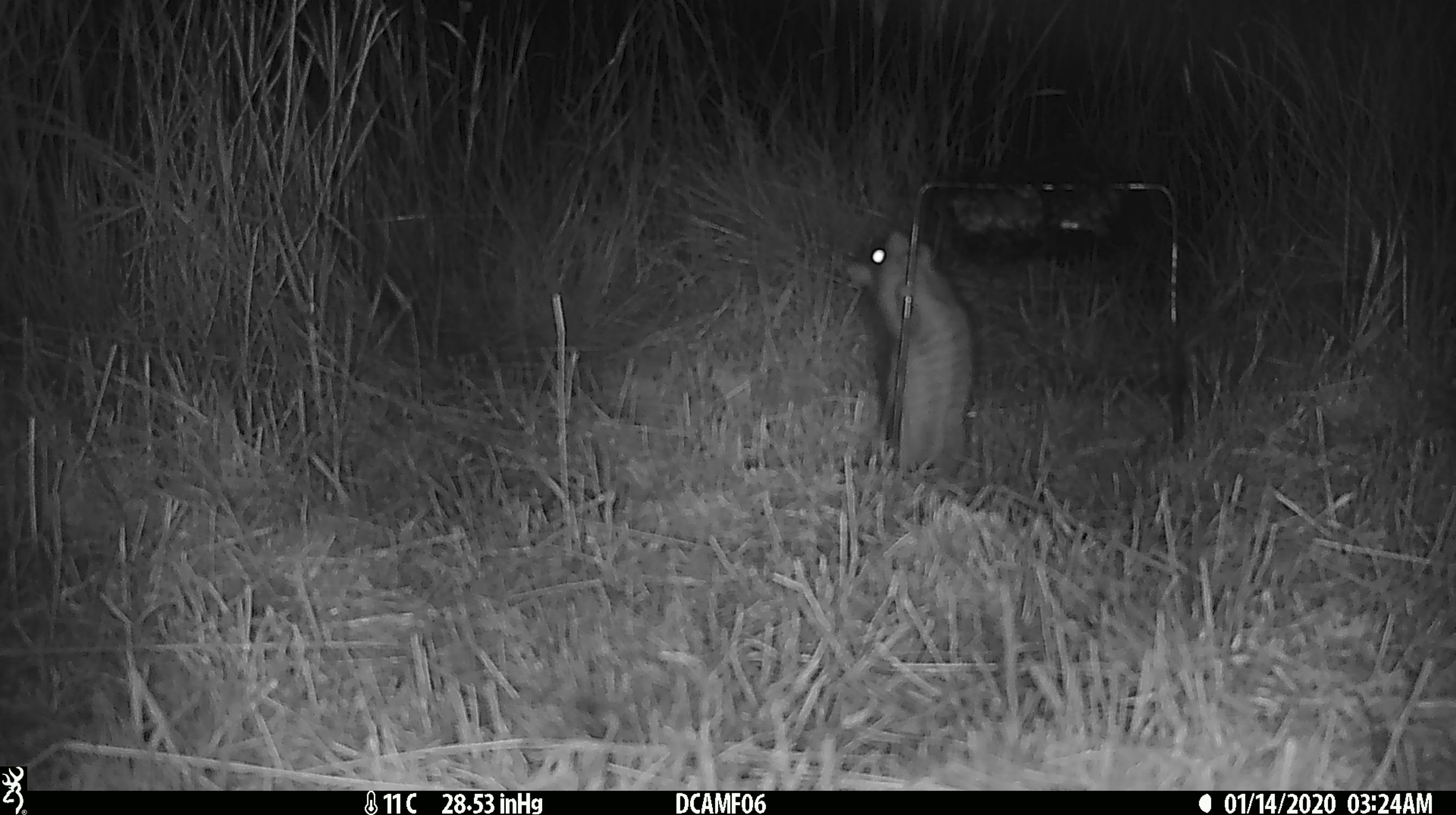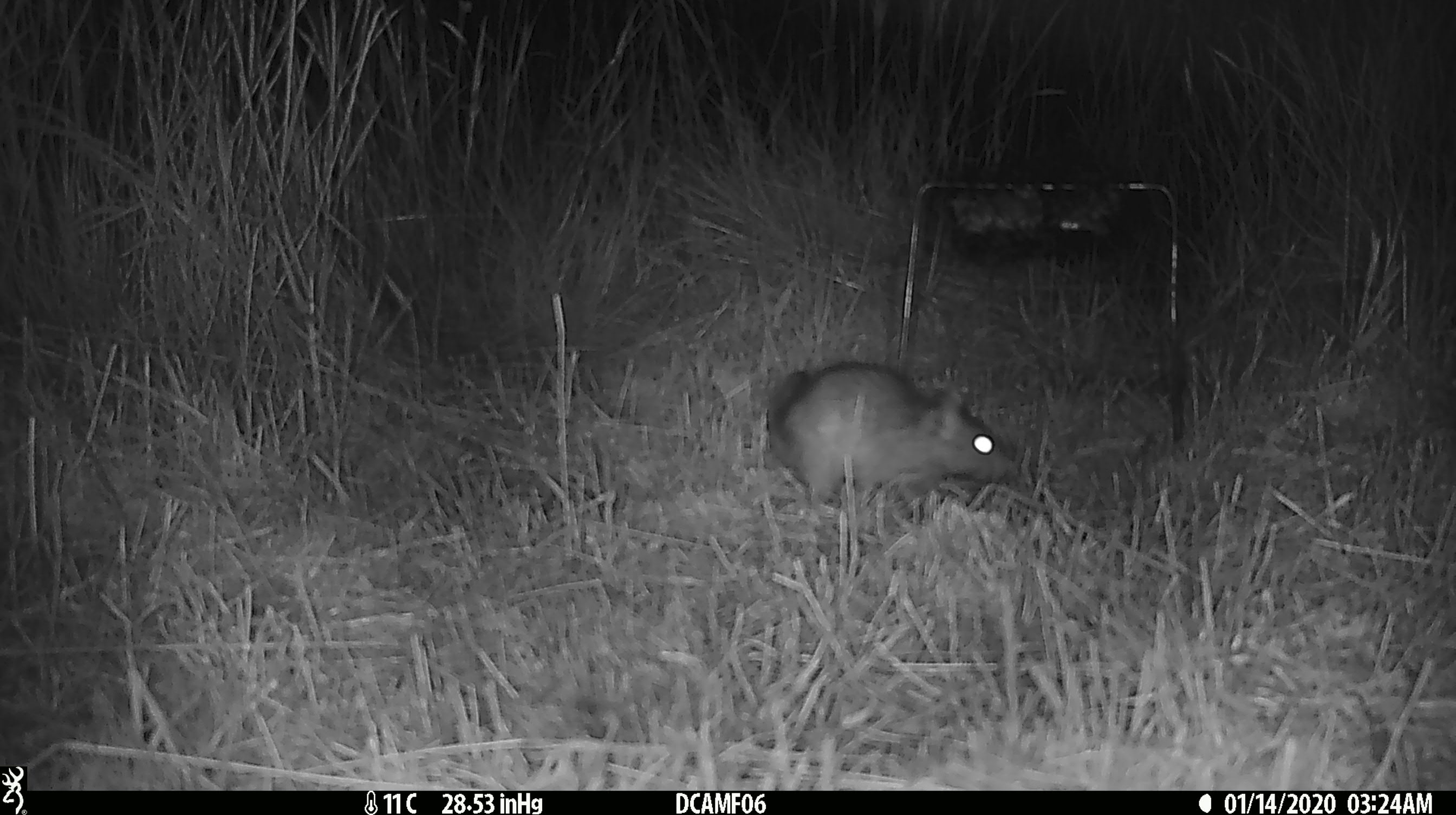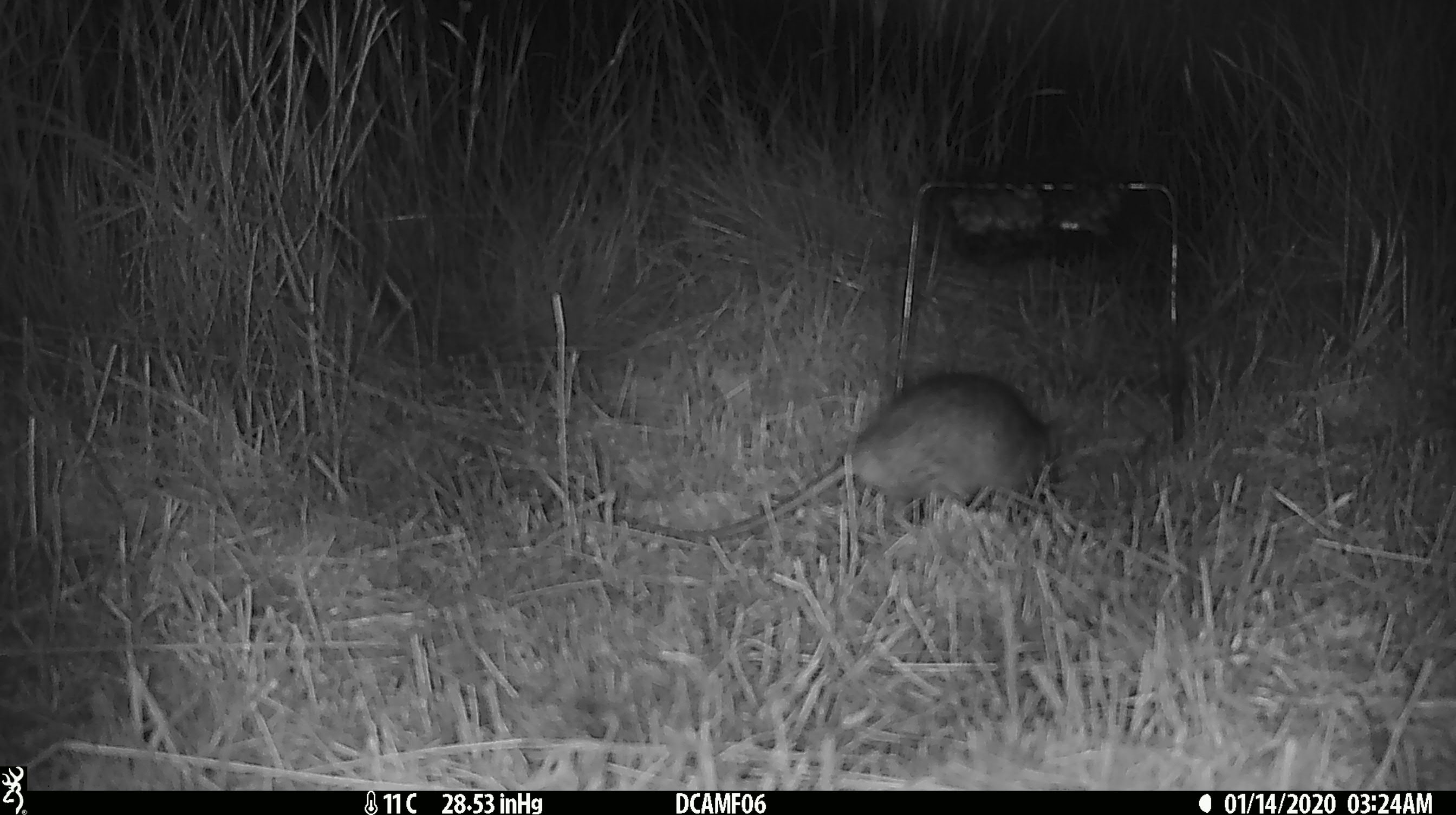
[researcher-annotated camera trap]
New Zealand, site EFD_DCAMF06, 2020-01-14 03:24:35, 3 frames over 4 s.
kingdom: Animalia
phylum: Chordata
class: Mammalia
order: Rodentia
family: Muridae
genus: Rattus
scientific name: Rattus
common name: rat